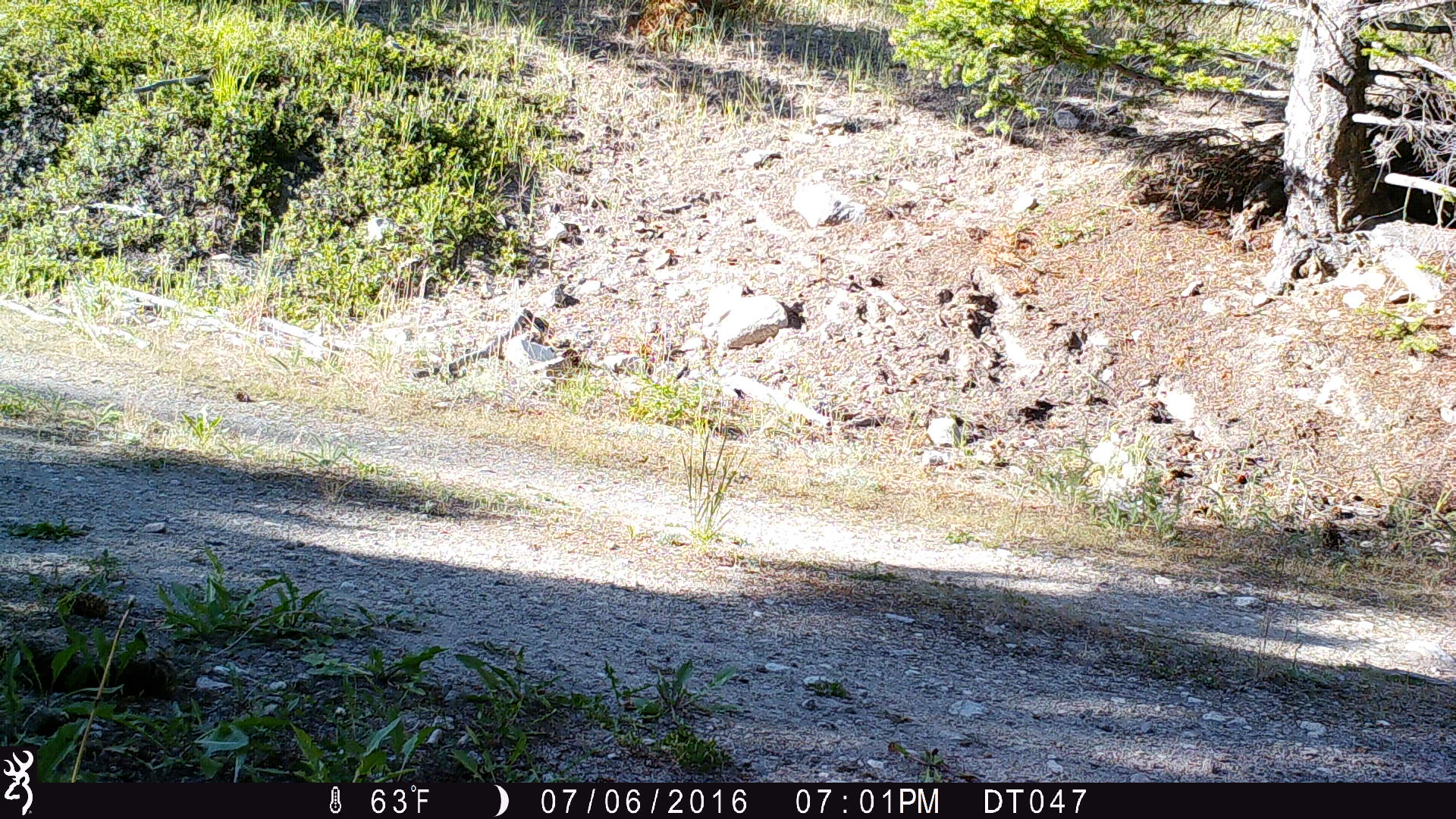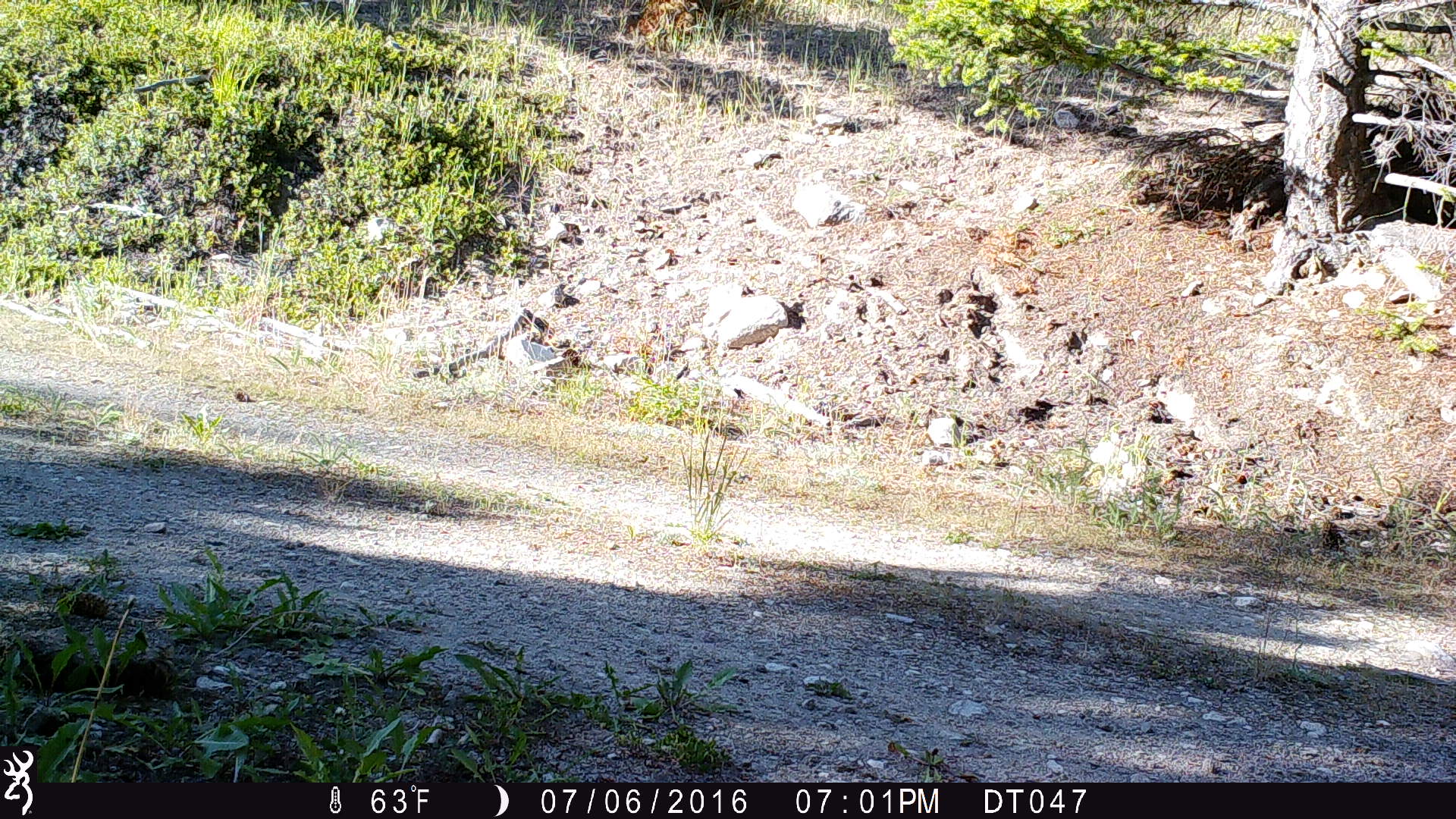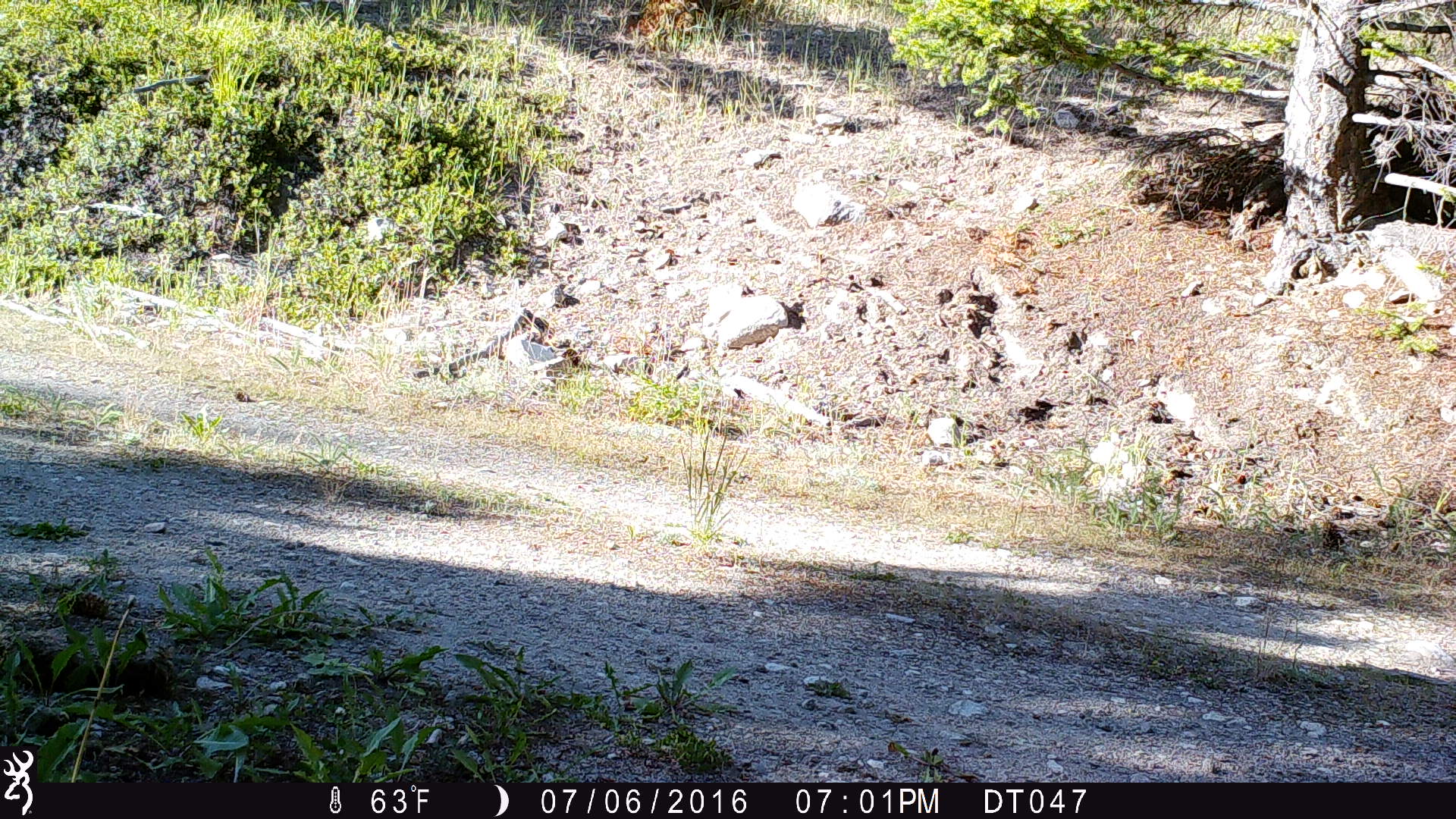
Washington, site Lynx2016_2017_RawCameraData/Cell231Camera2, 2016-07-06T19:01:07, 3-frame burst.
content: unidentified animal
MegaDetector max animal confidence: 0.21